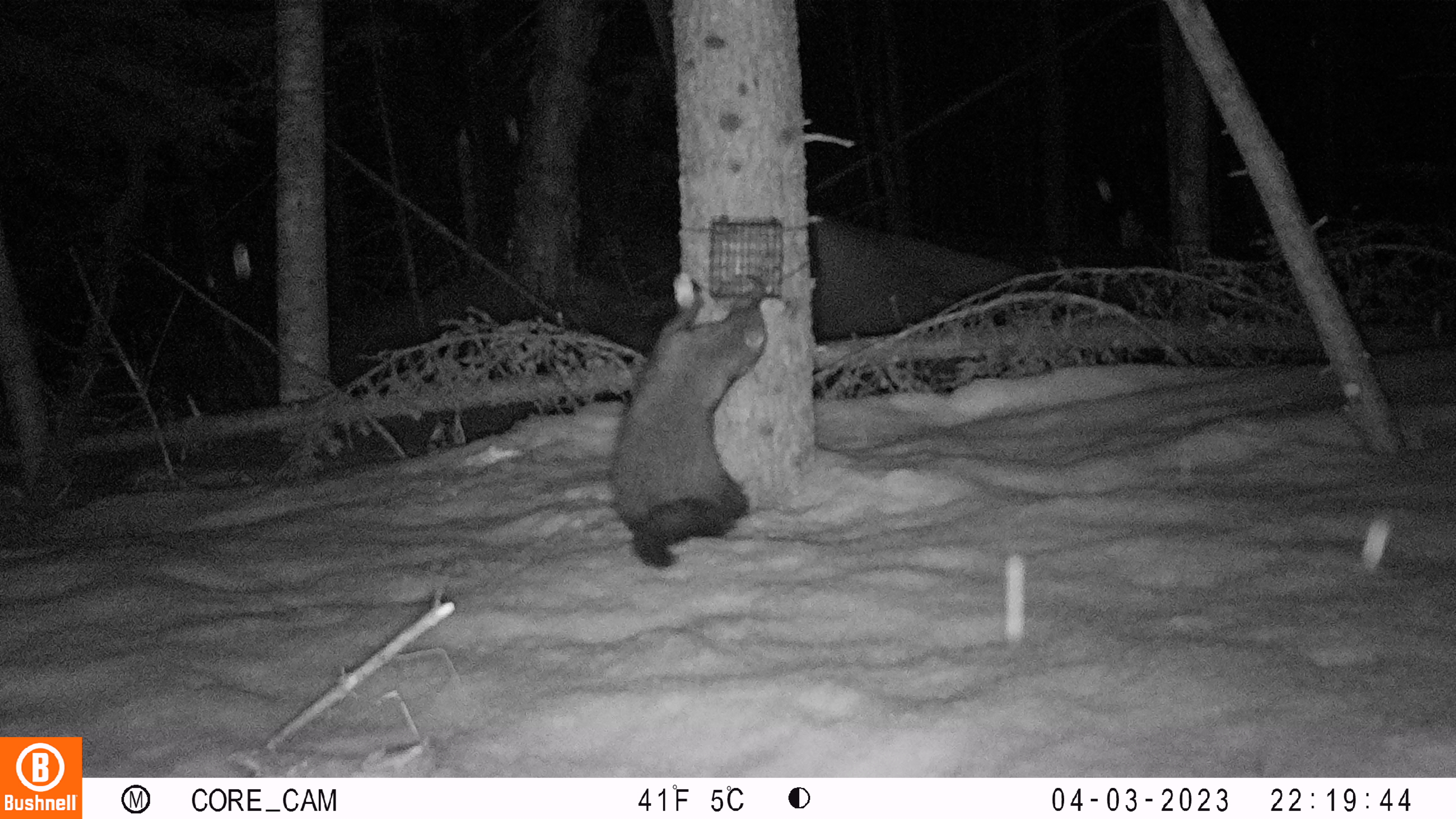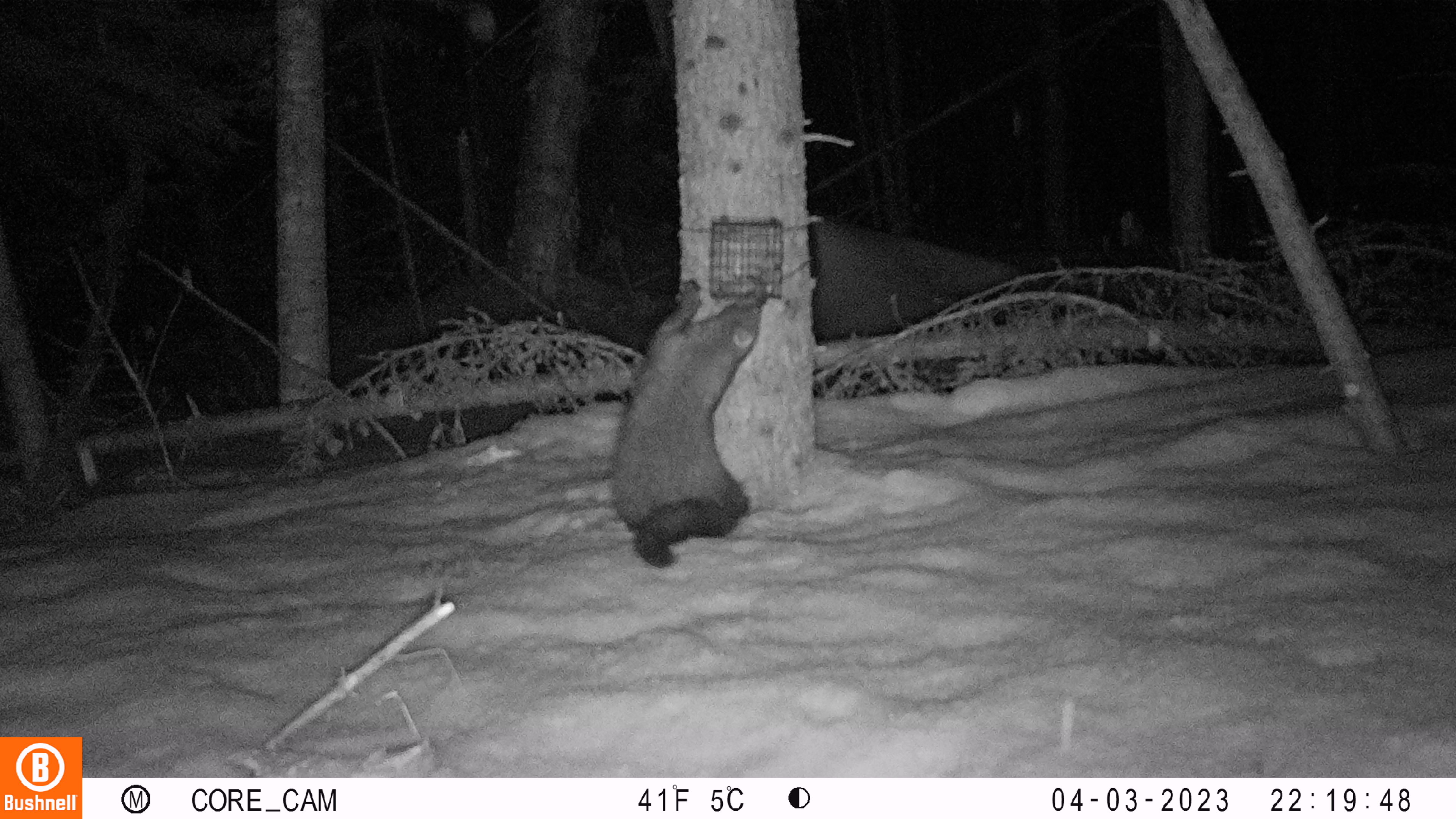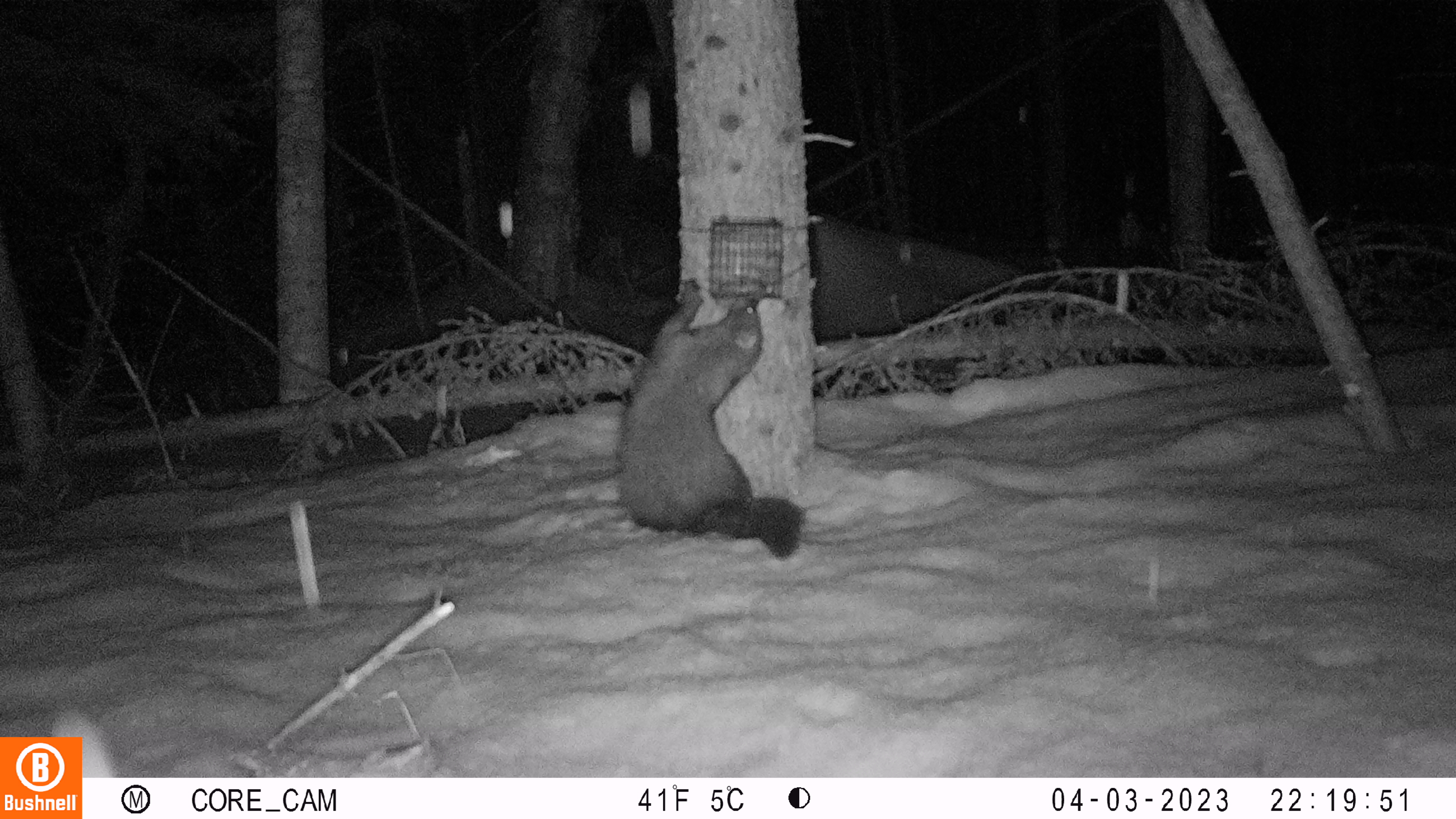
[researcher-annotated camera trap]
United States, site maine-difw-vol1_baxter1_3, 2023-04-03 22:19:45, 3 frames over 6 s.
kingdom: Animalia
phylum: Chordata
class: Mammalia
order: Carnivora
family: Mustelidae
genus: Pekania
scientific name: Pekania pennanti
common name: fisher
Fisher (Pekania pennanti).